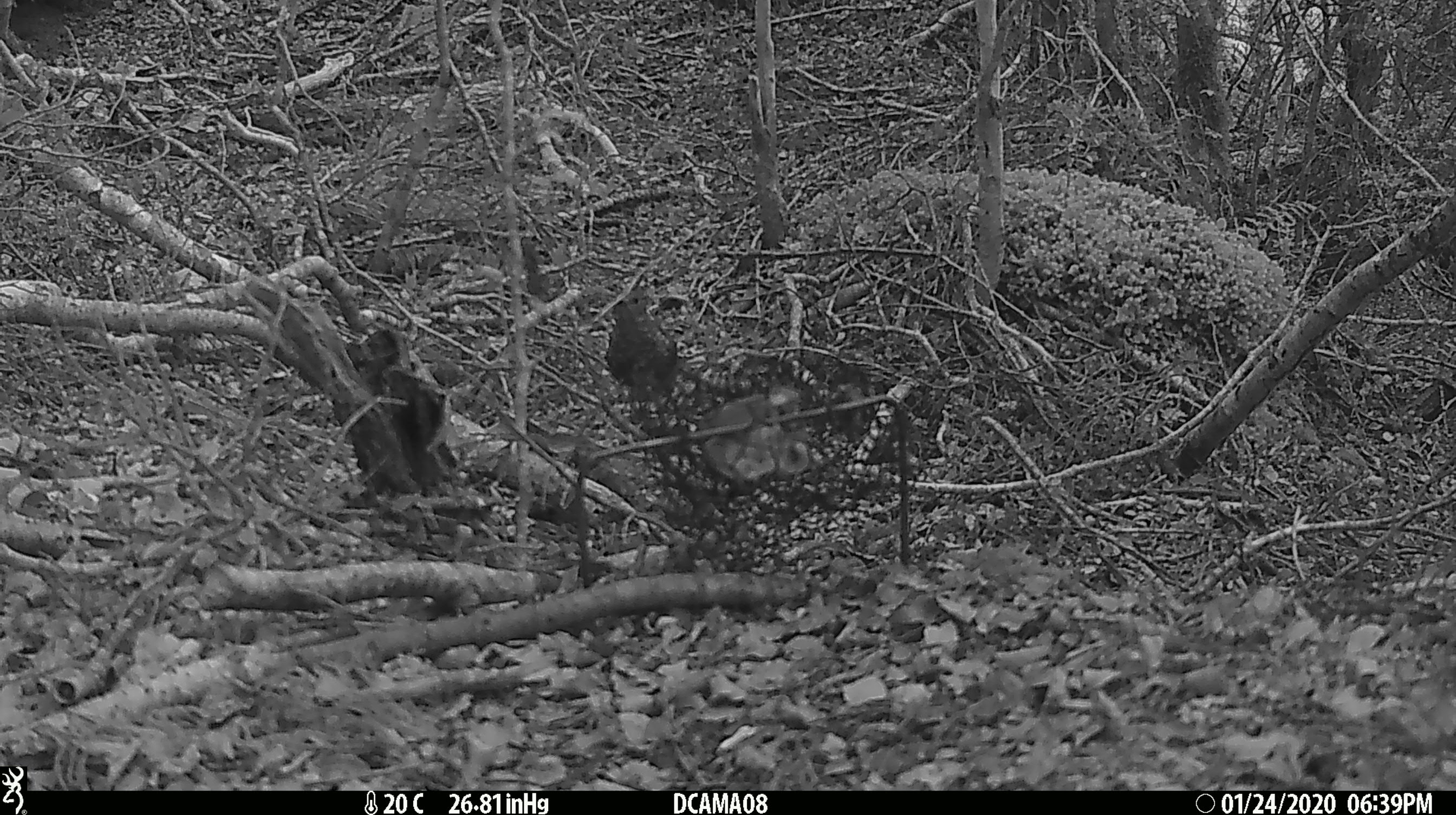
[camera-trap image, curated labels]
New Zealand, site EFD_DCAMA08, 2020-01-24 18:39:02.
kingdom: Animalia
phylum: Chordata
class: Aves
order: Passeriformes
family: Turdidae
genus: Turdus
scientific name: Turdus philomelos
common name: song thrush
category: thrush